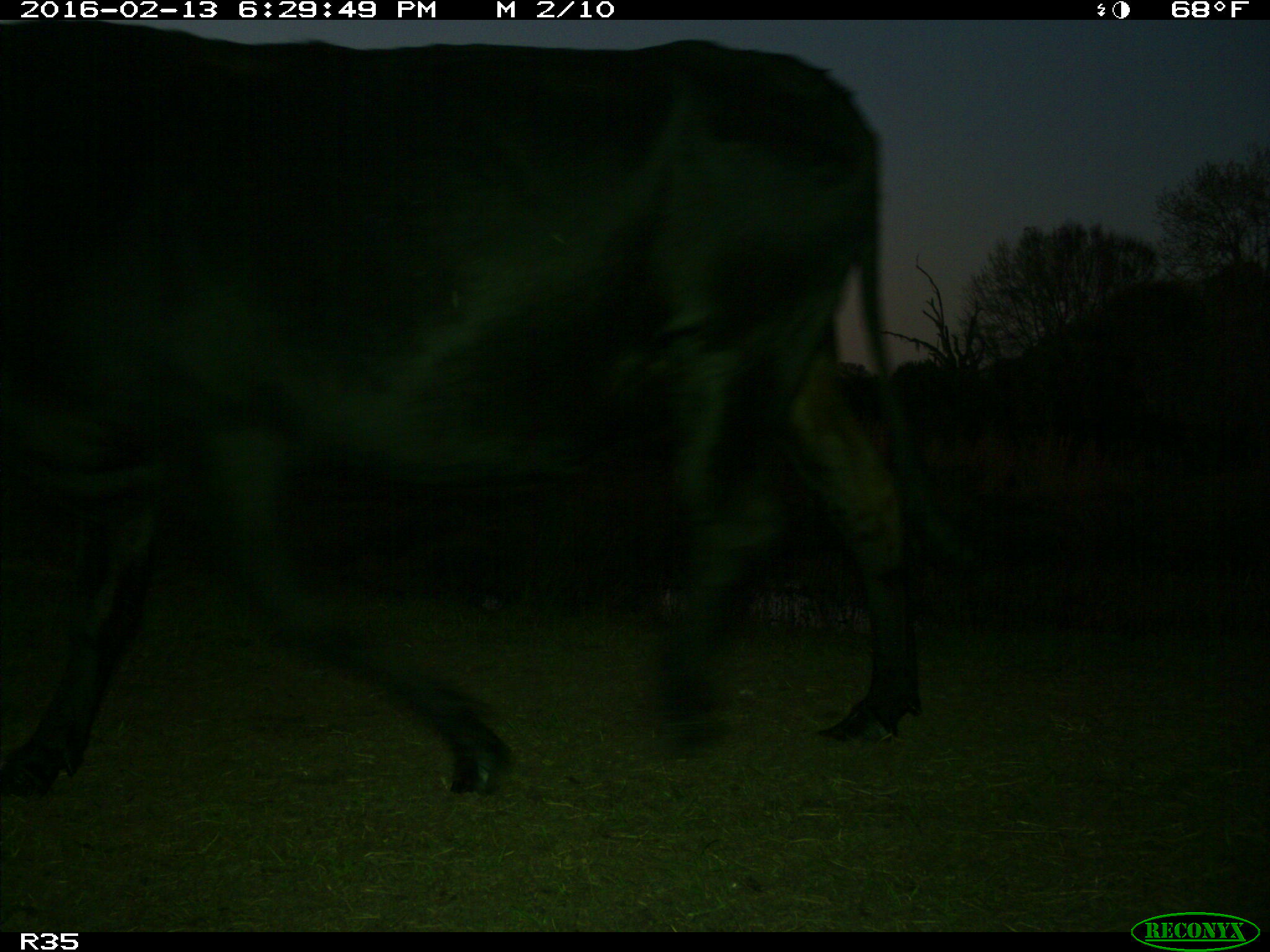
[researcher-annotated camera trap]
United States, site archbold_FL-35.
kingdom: Animalia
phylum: Chordata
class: Mammalia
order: Artiodactyla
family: Bovidae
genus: Bos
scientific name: Bos taurus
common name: domestic cow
Bos taurus (domestic cow).